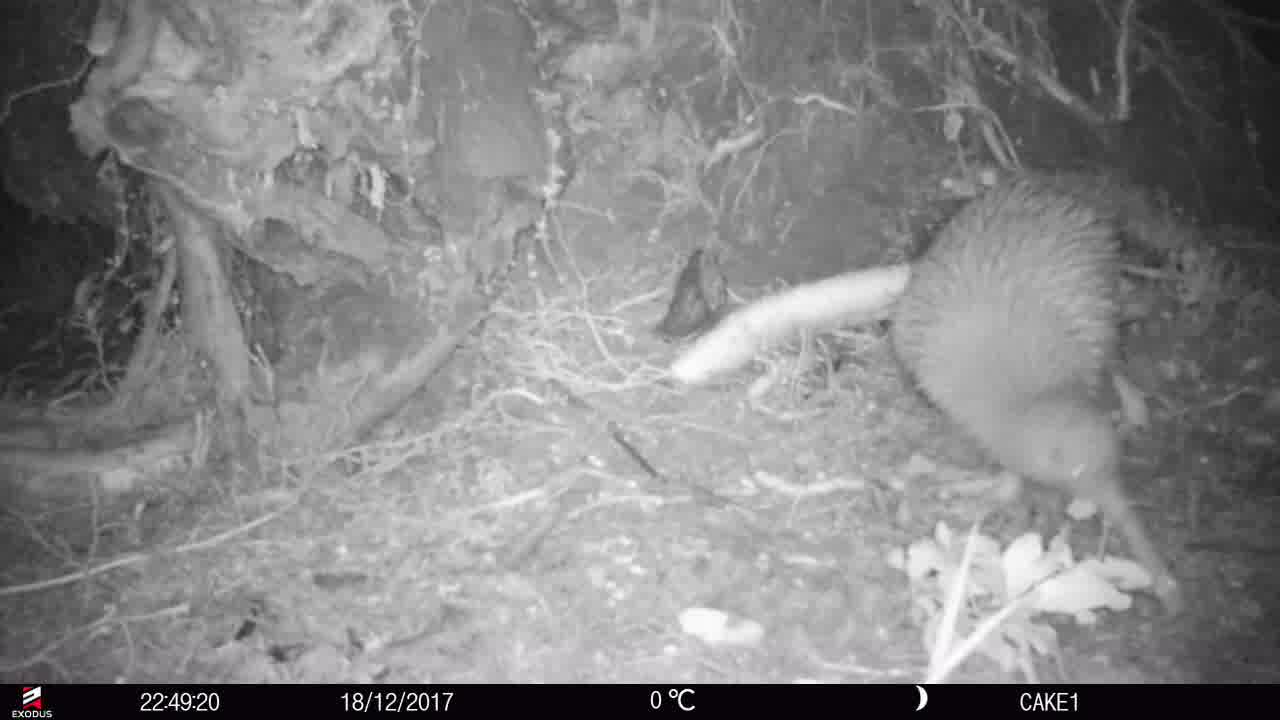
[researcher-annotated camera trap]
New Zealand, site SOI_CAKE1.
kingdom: Animalia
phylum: Chordata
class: Aves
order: Apterygiformes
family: Apterygidae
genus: Apteryx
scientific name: Apteryx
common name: kiwi